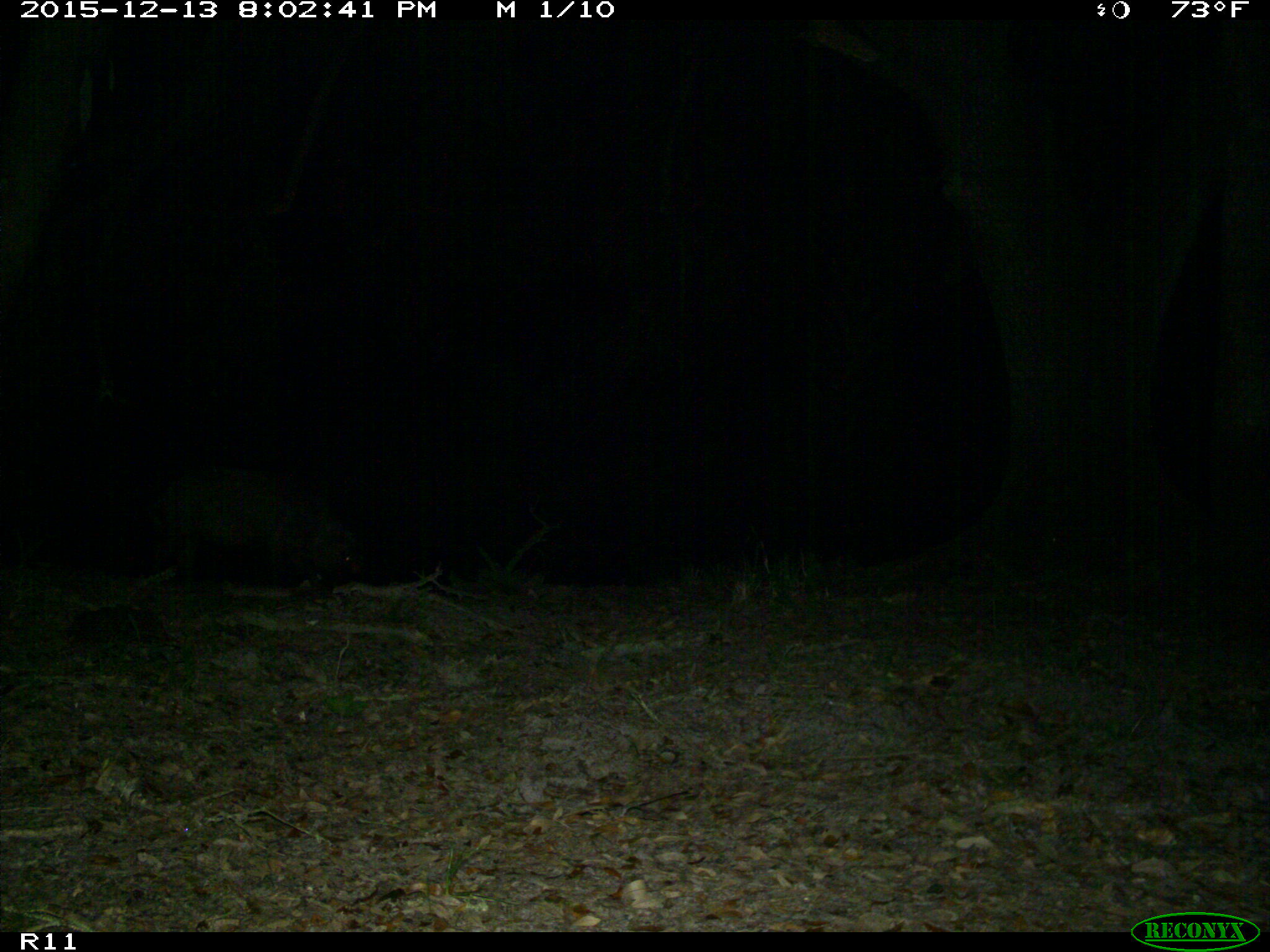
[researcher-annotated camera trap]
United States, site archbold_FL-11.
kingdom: Animalia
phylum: Chordata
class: Mammalia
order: Artiodactyla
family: Suidae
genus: Sus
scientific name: Sus scrofa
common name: wild boar